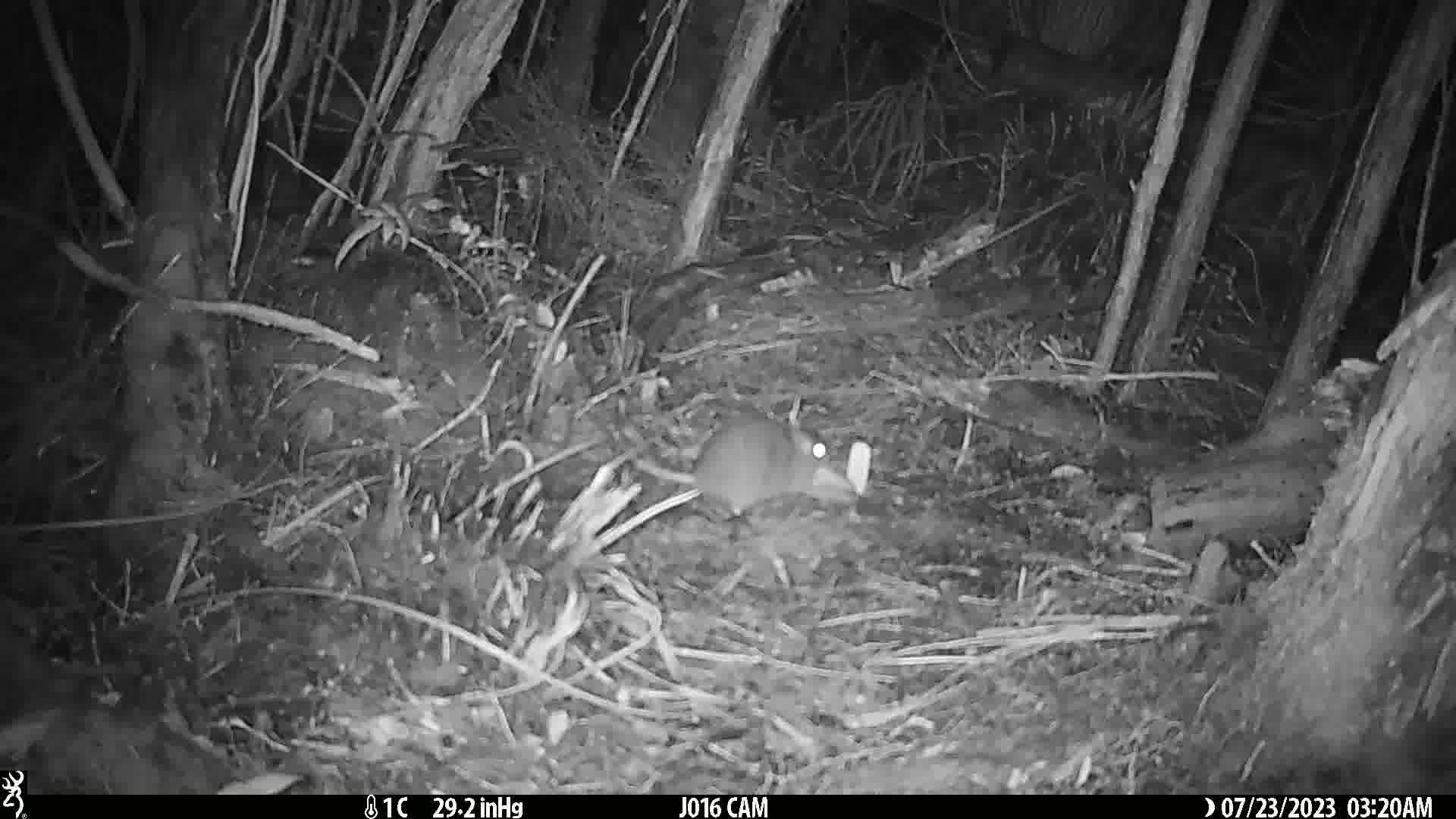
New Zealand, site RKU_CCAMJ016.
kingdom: Animalia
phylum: Chordata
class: Mammalia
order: Rodentia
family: Muridae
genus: Rattus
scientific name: Rattus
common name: rat